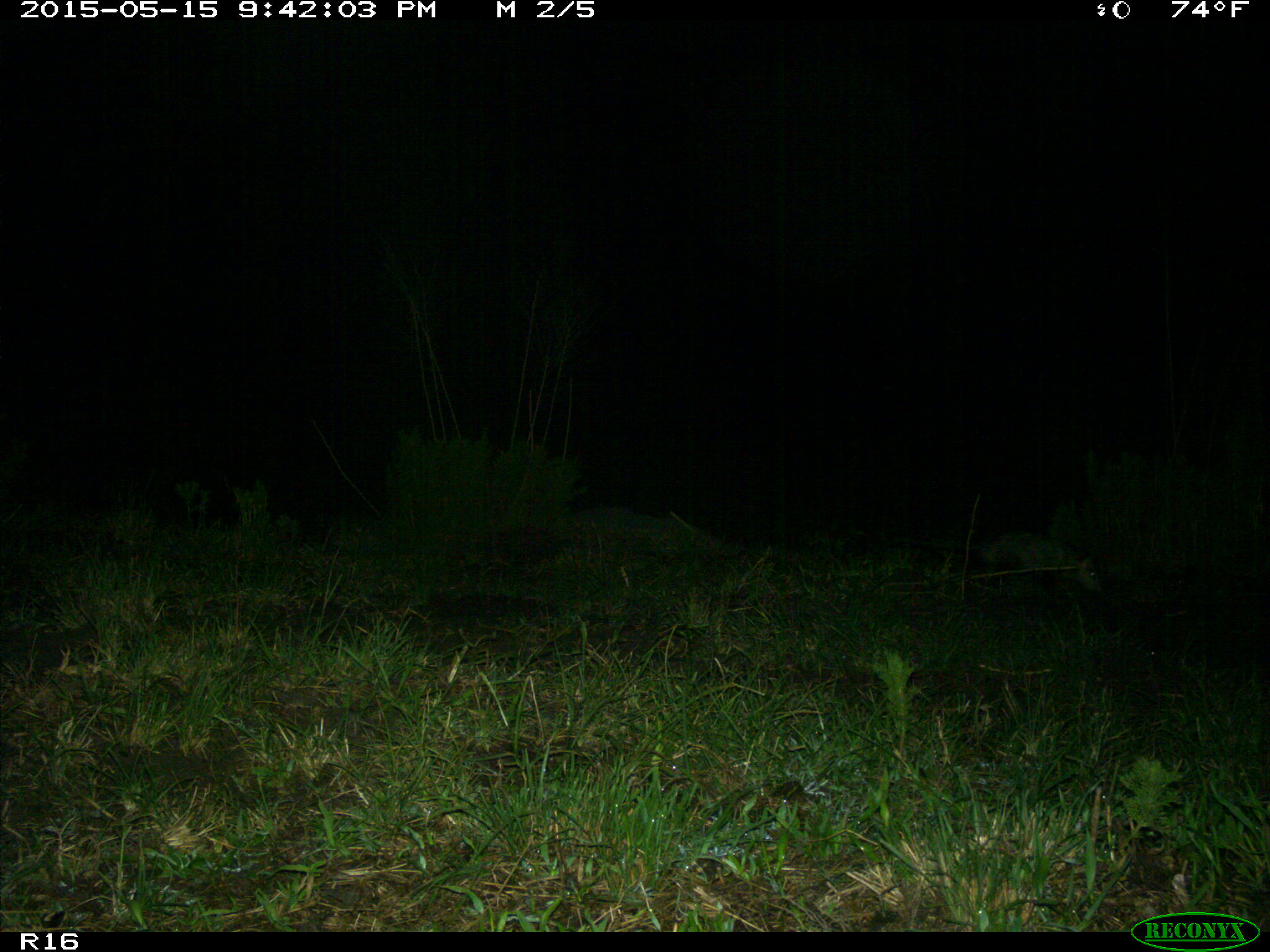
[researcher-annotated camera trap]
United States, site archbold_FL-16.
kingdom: Animalia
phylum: Chordata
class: Mammalia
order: Didelphimorphia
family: Didelphidae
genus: Didelphis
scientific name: Didelphis virginiana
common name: virginia opossum